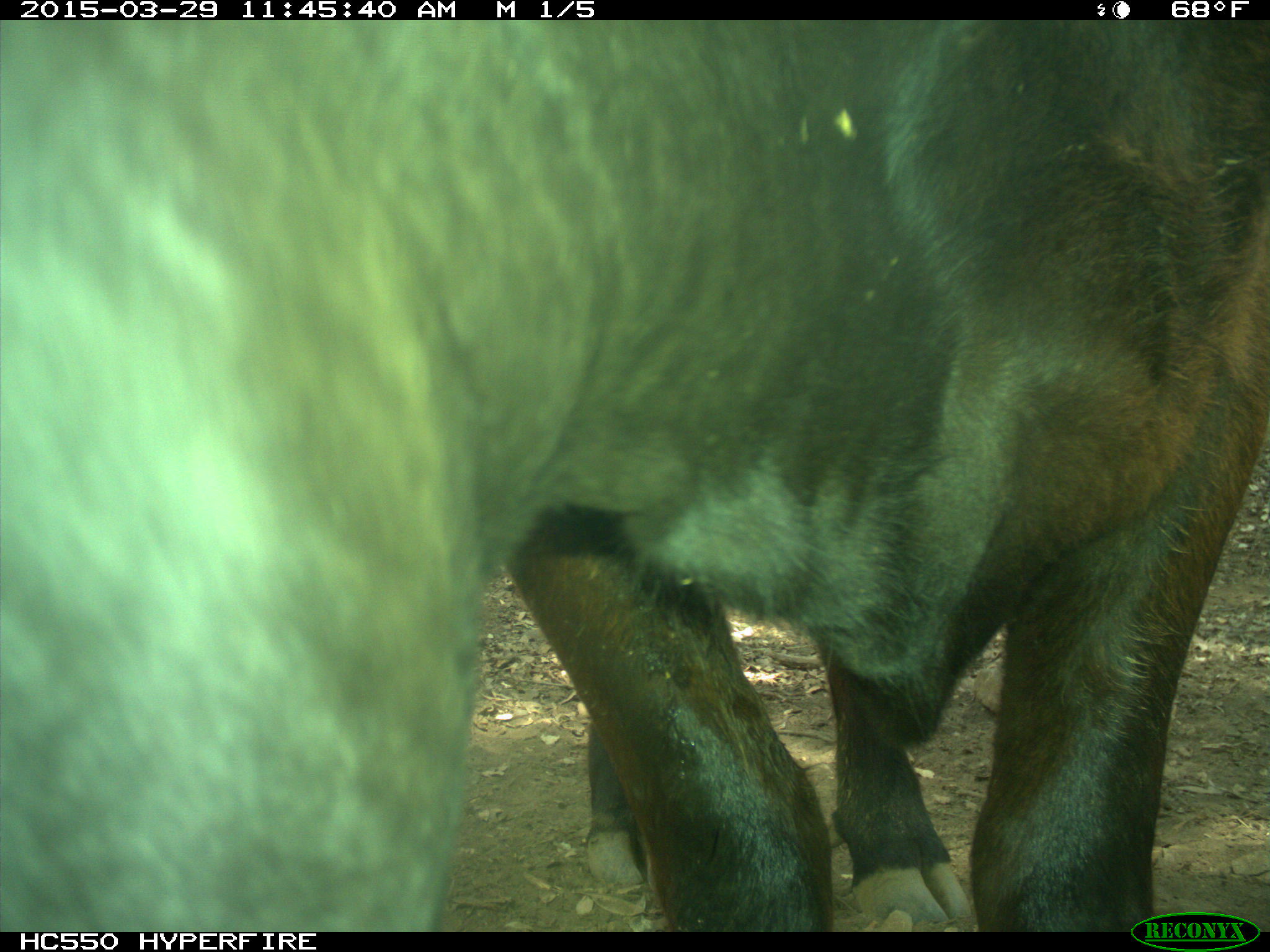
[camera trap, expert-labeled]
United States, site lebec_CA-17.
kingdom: Animalia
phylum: Chordata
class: Mammalia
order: Artiodactyla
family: Bovidae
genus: Bos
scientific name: Bos taurus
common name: domestic cow